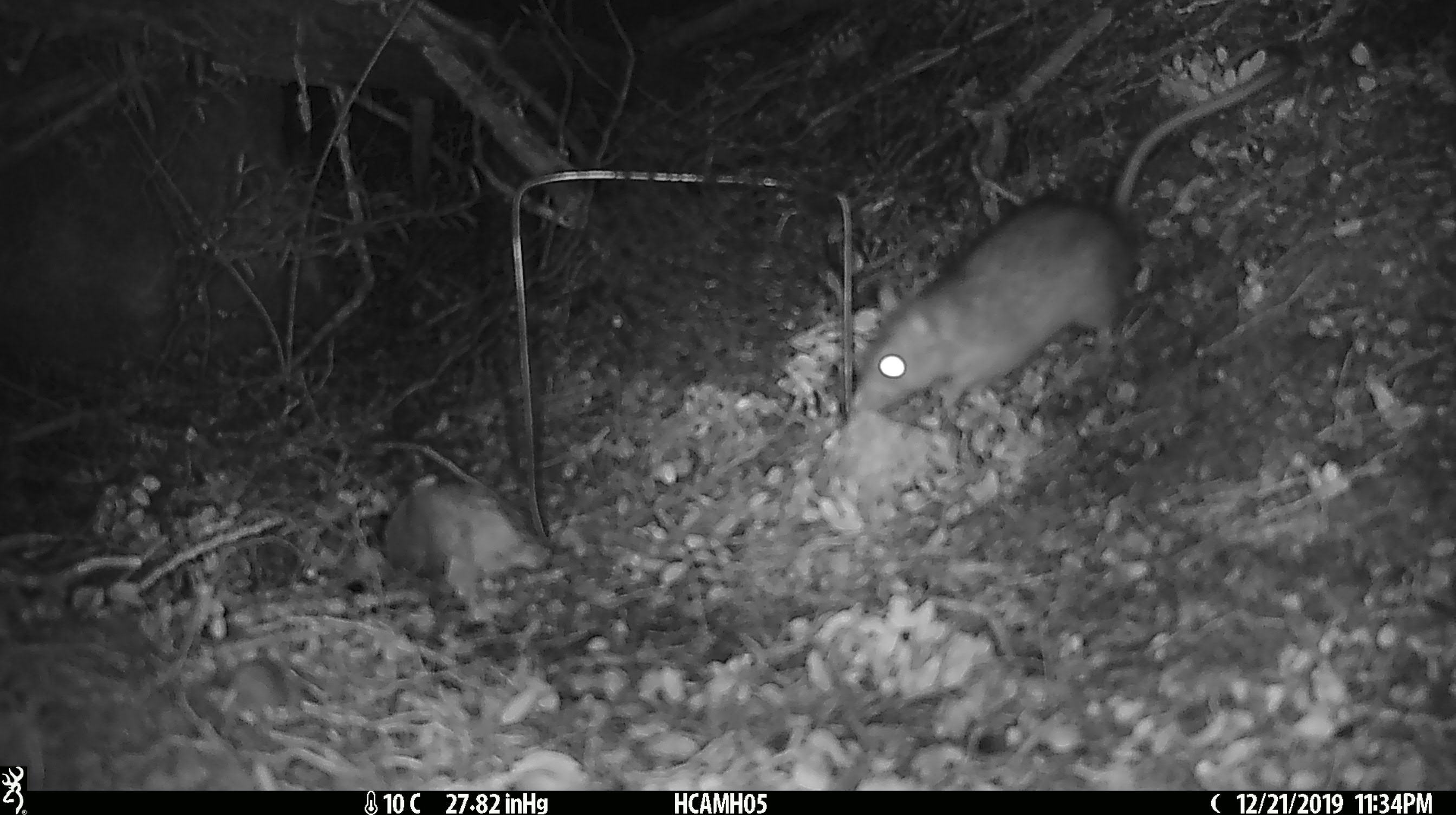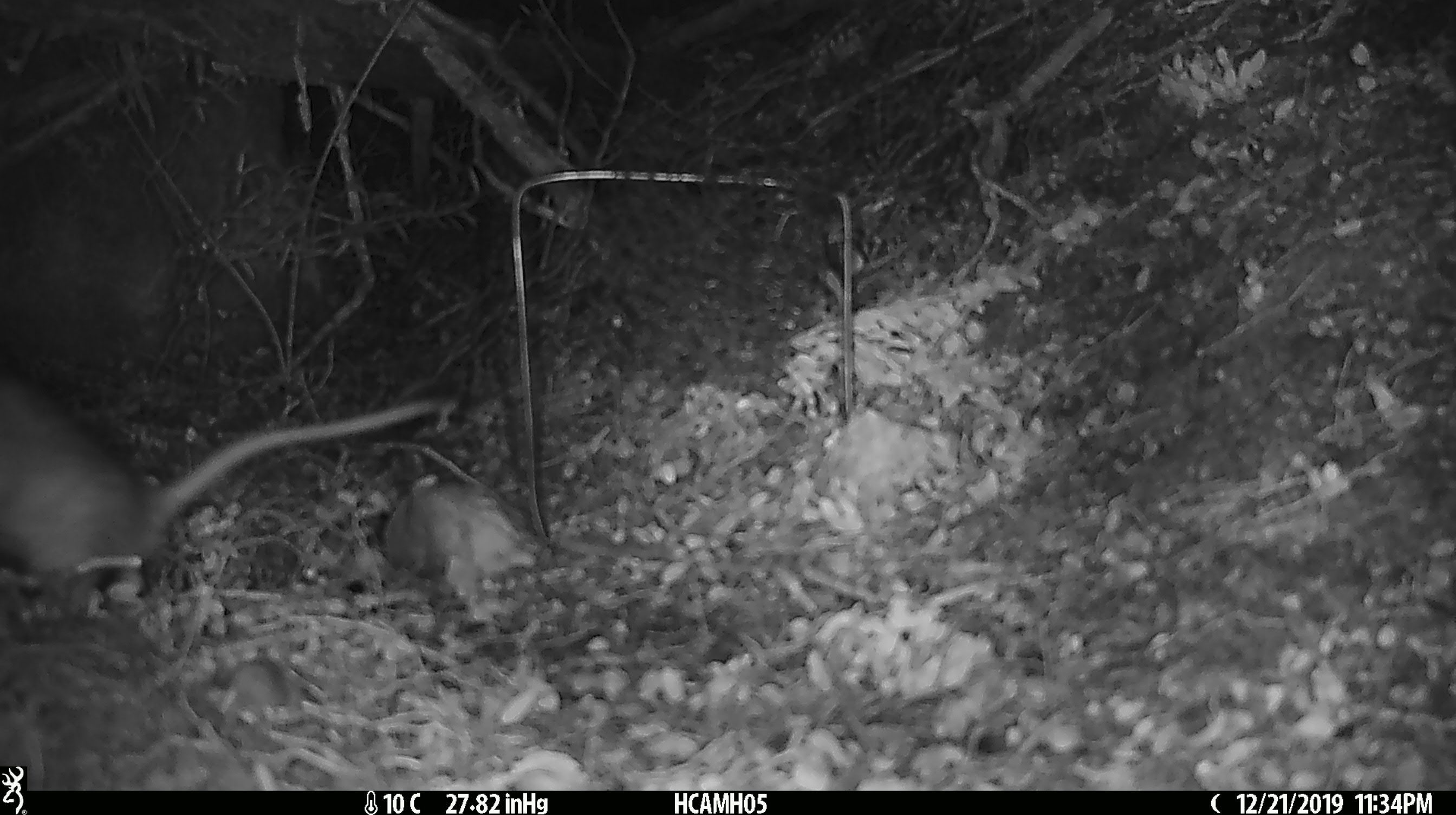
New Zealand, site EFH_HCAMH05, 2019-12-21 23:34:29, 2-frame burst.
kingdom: Animalia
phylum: Chordata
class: Mammalia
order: Rodentia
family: Muridae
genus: Rattus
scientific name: Rattus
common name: rat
Rat (Rattus).